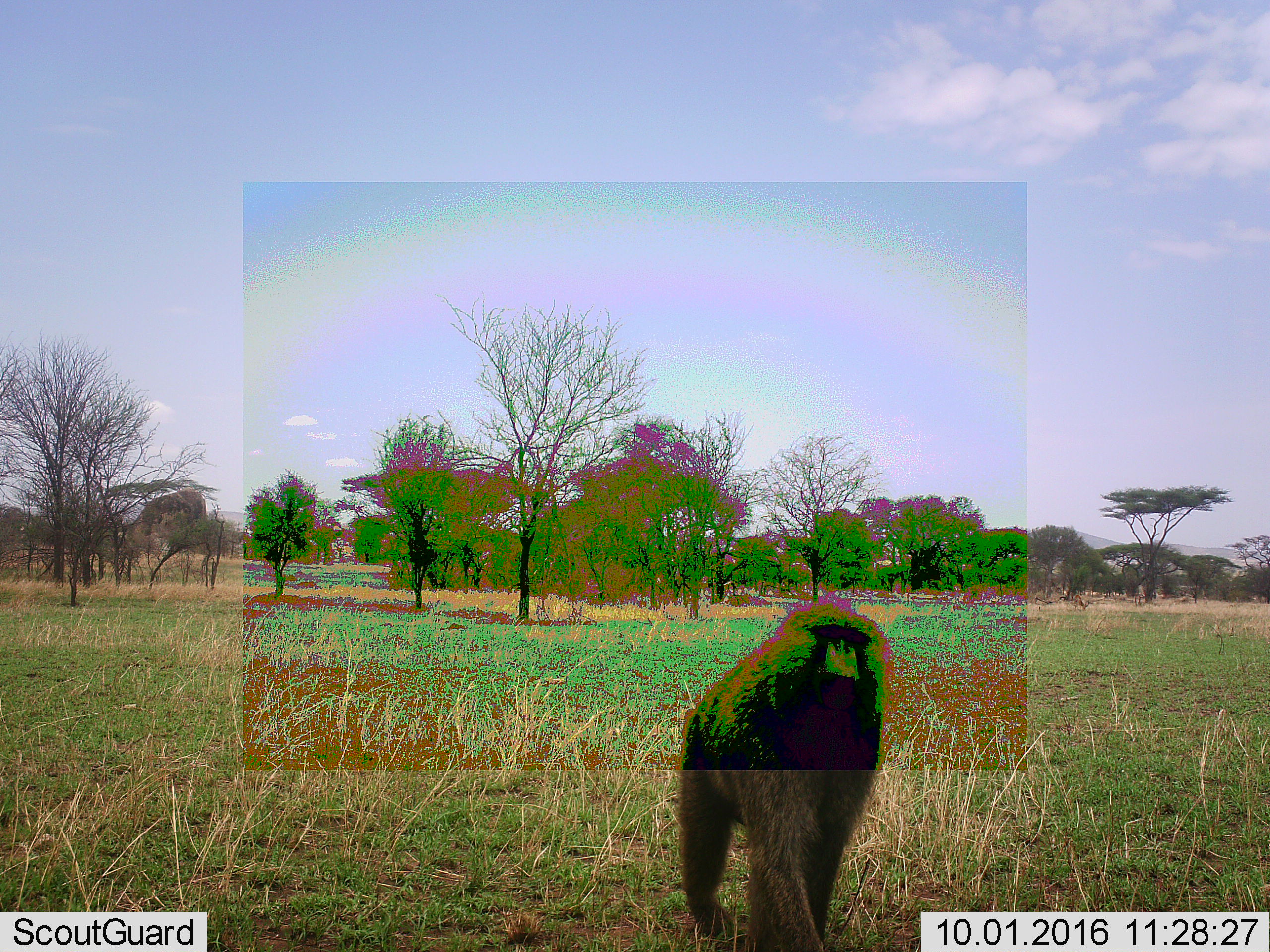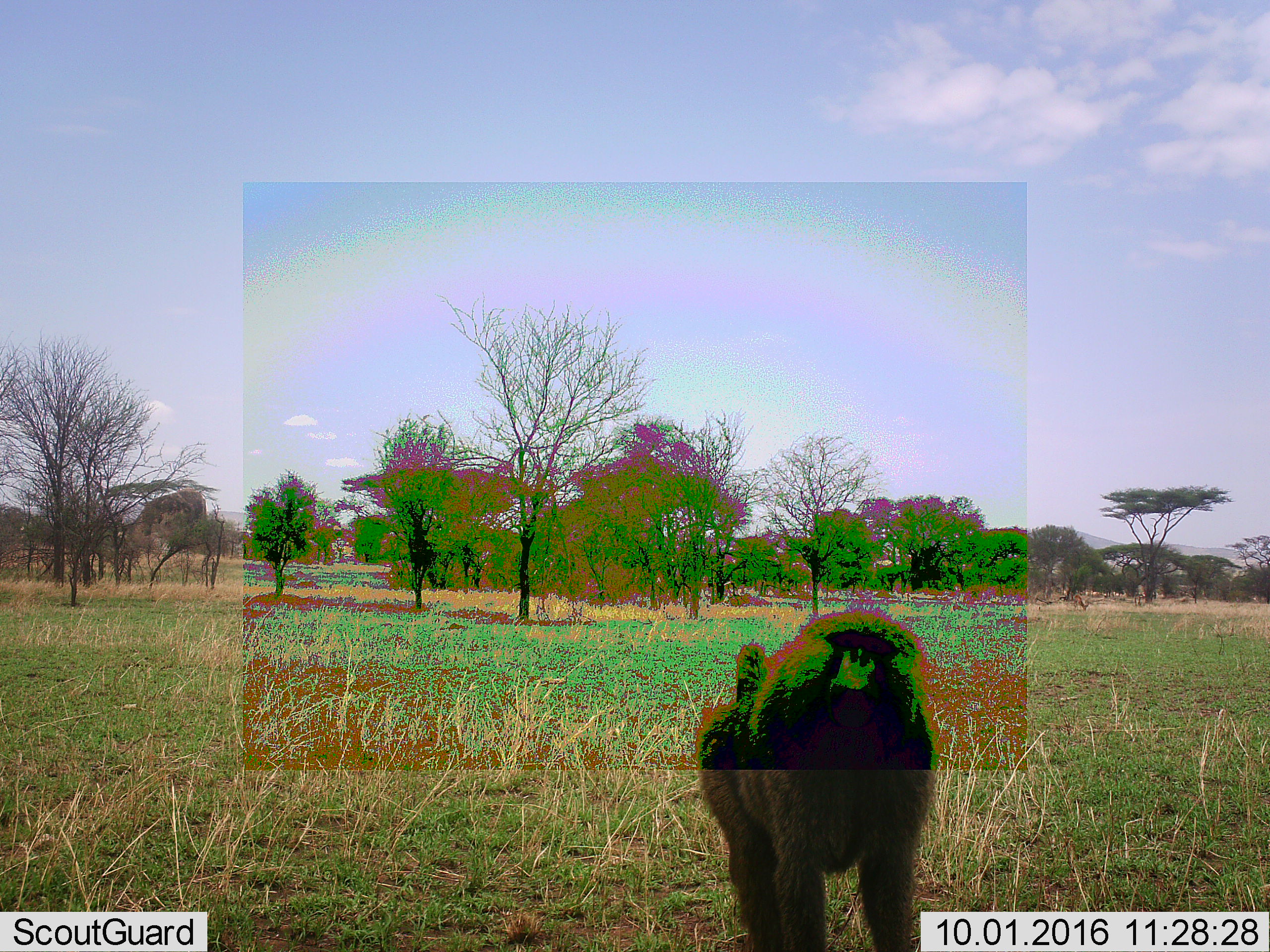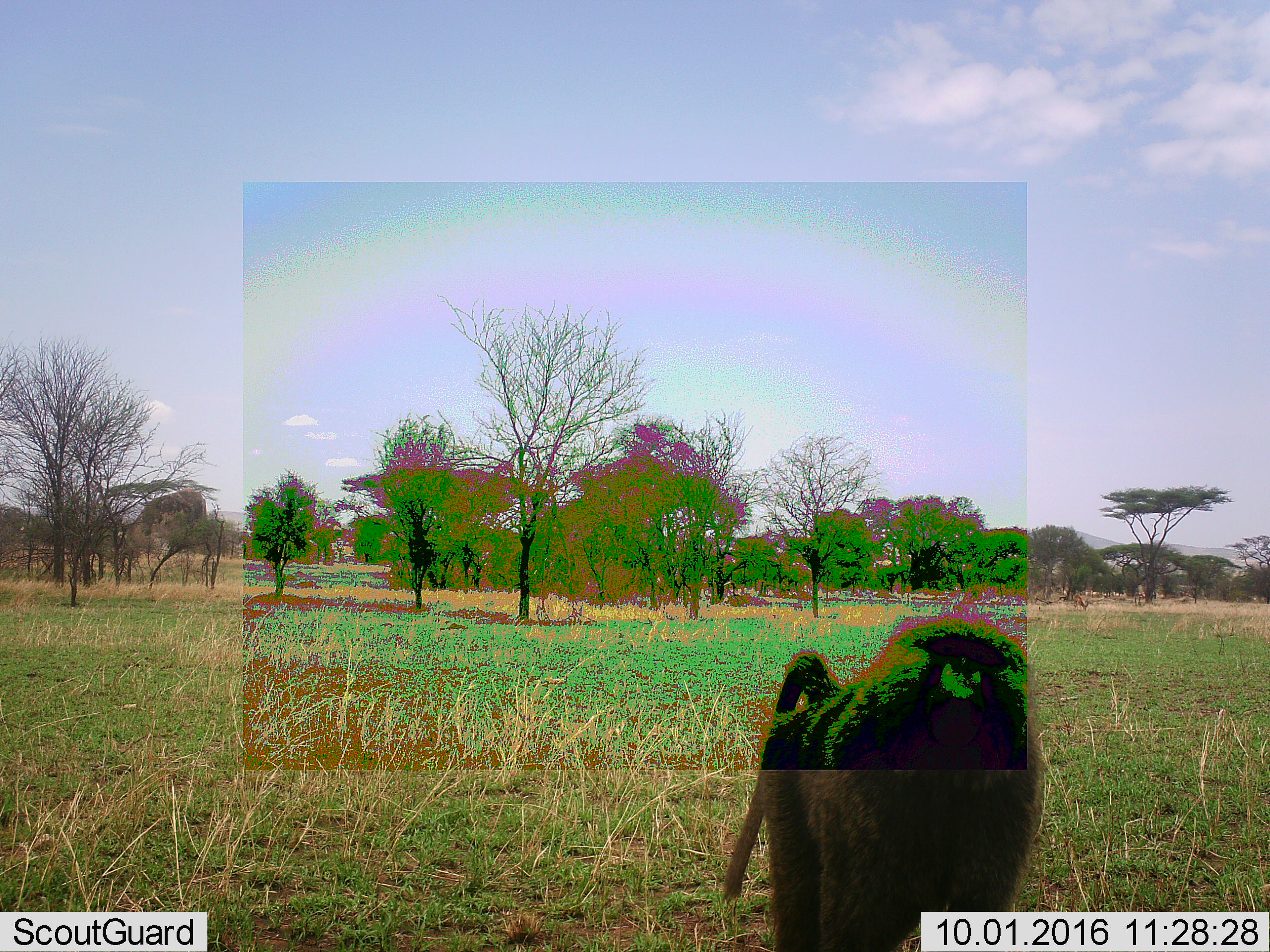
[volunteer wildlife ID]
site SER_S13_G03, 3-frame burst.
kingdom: Animalia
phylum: Chordata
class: Mammalia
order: Primates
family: Cercopithecidae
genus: Papio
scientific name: Papio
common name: baboon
Baboon (Papio), count 1. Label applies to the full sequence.